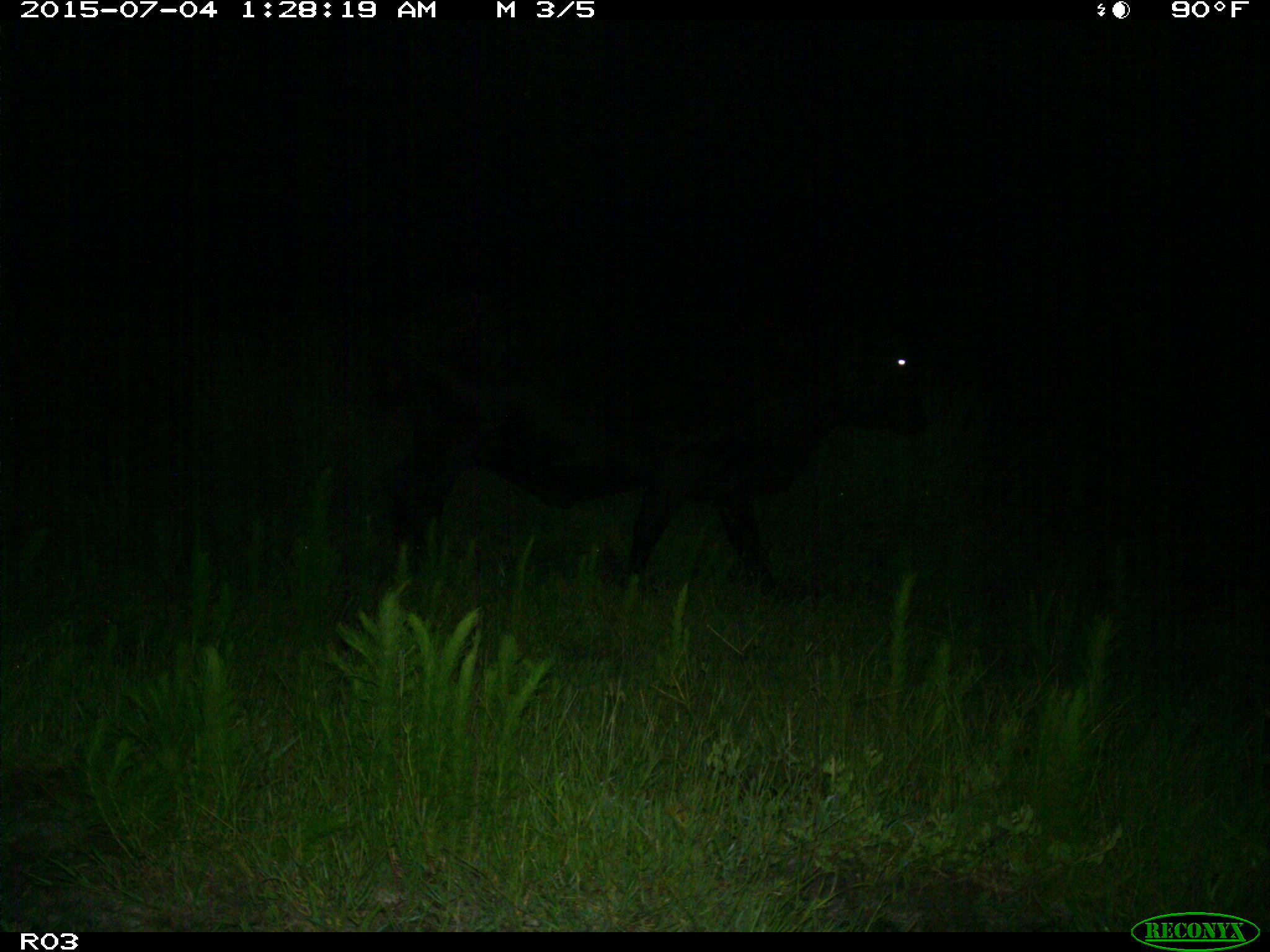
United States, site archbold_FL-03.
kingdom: Animalia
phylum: Chordata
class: Mammalia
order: Artiodactyla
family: Bovidae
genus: Bos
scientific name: Bos taurus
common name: domestic cow